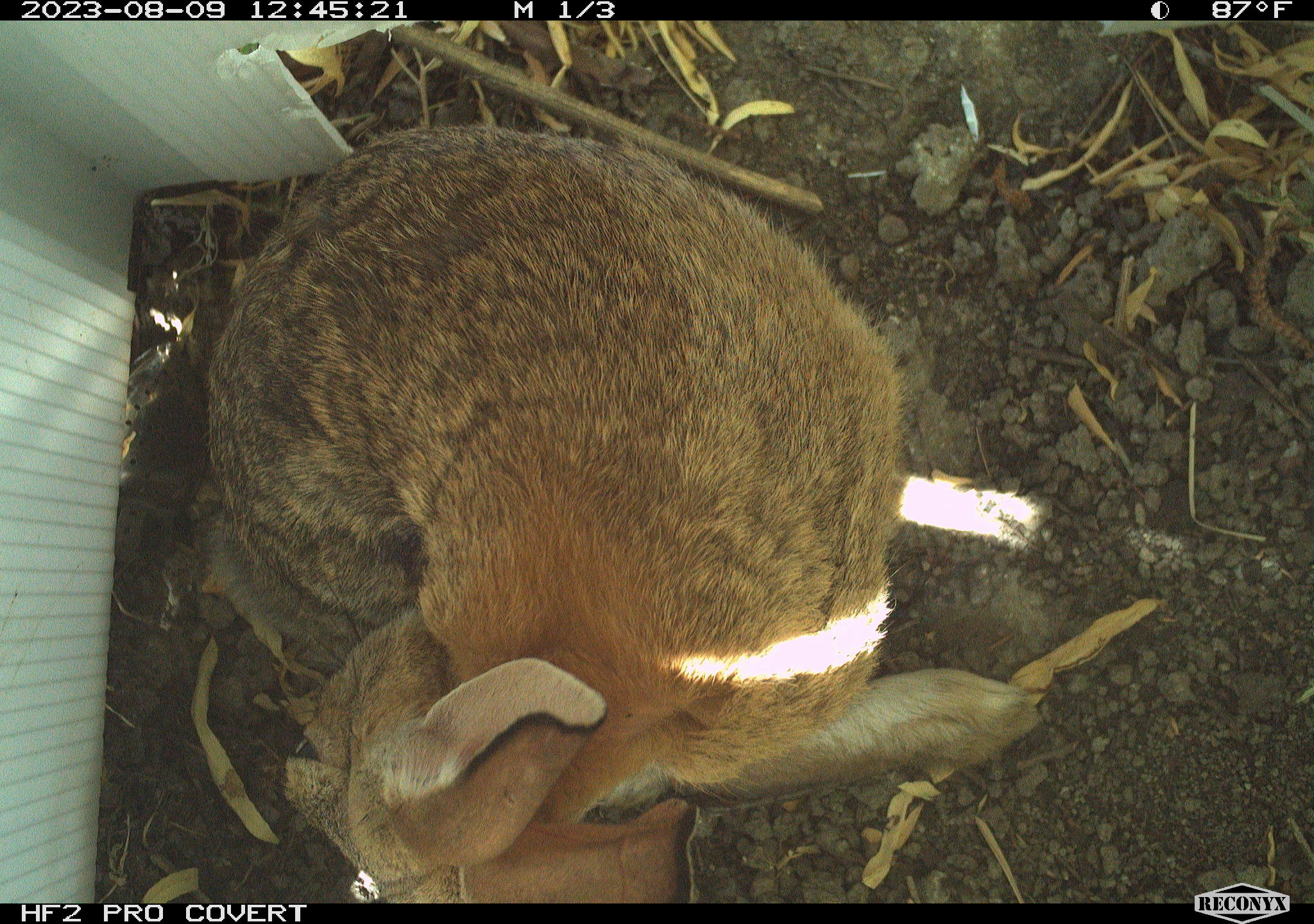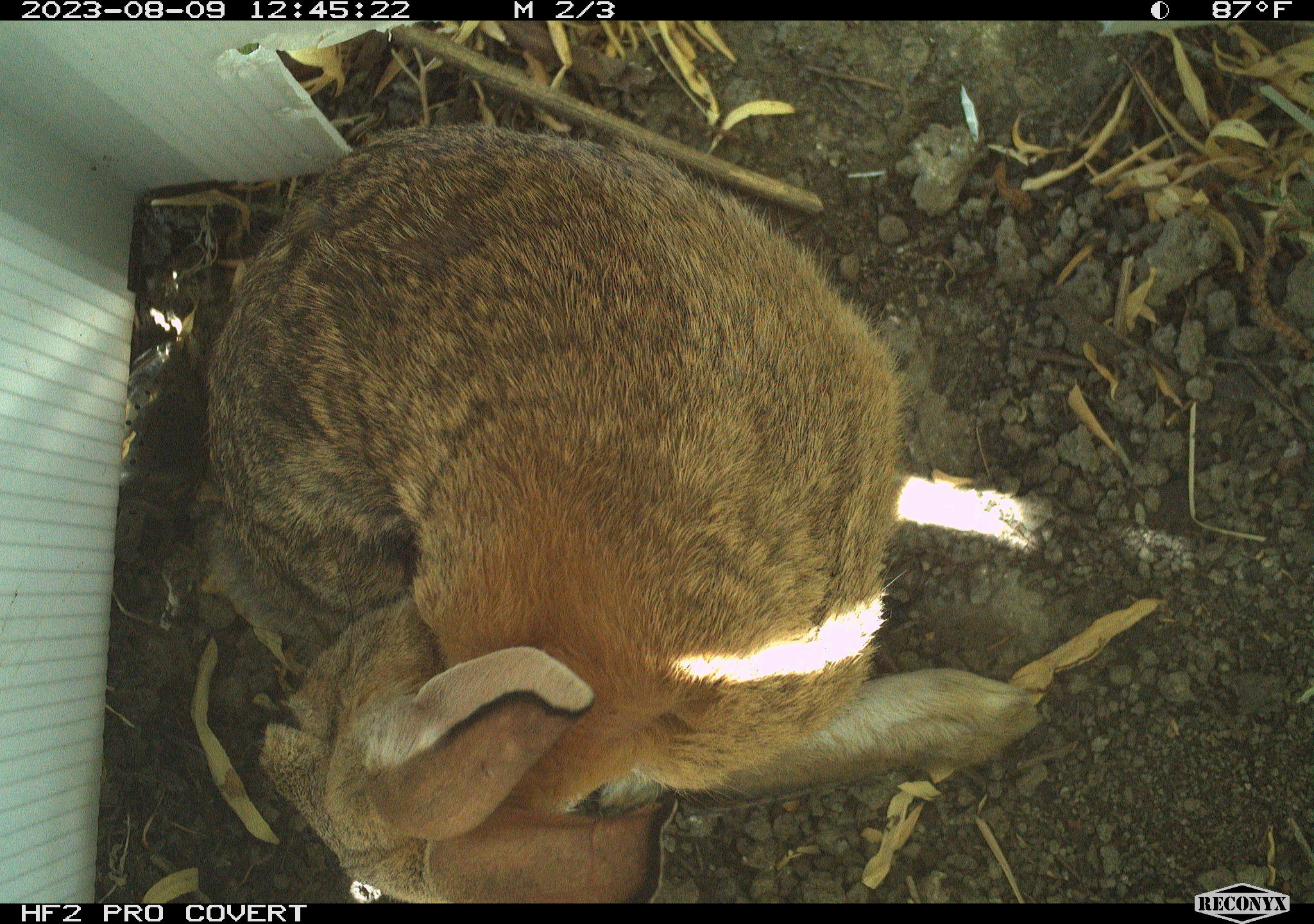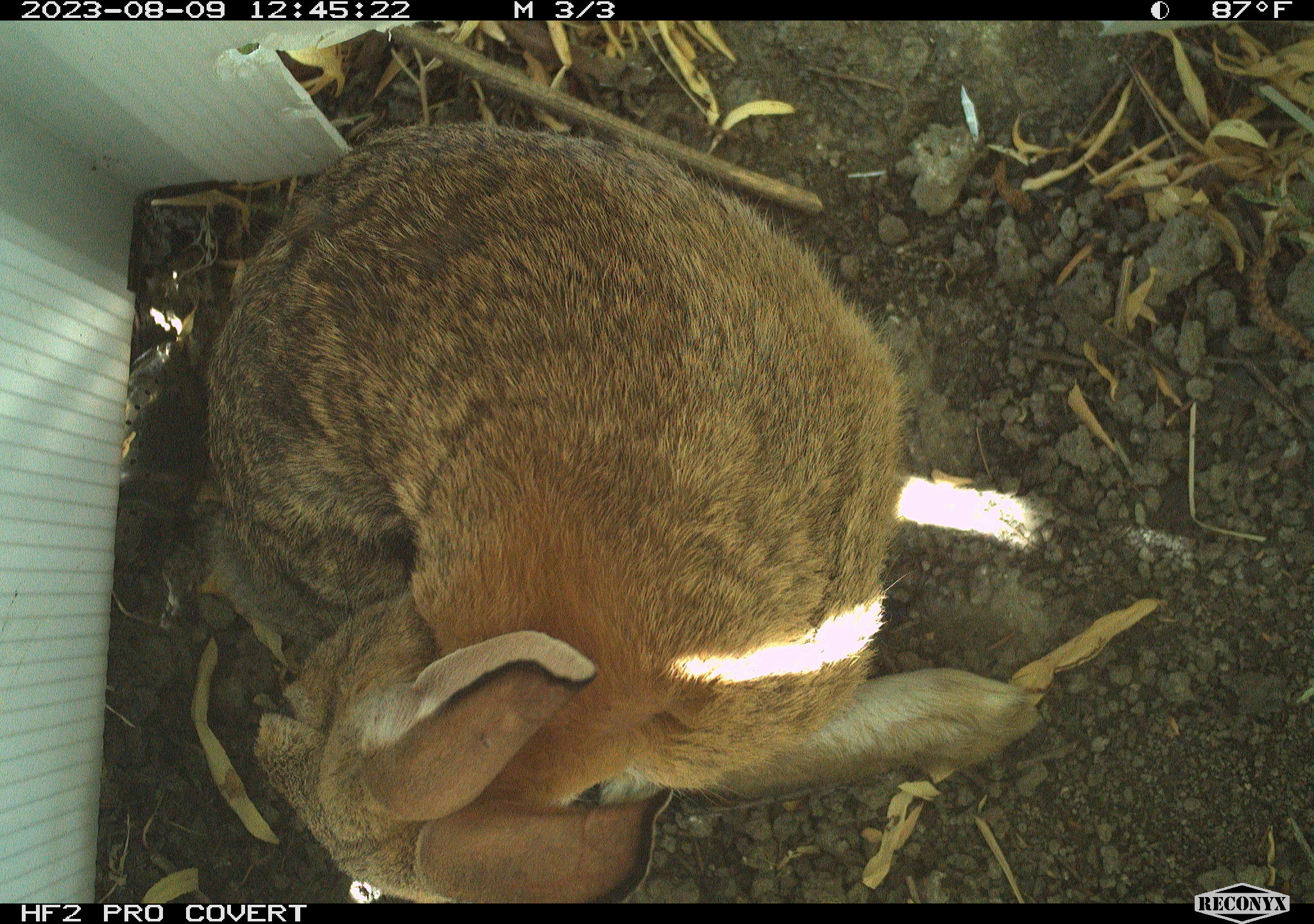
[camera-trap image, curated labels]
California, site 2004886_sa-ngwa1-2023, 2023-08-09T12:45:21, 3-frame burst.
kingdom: Animalia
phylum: Chordata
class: Mammalia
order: Lagomorpha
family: Leporidae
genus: Sylvilagus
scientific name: Sylvilagus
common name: cottontail rabbits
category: sylvilagus species